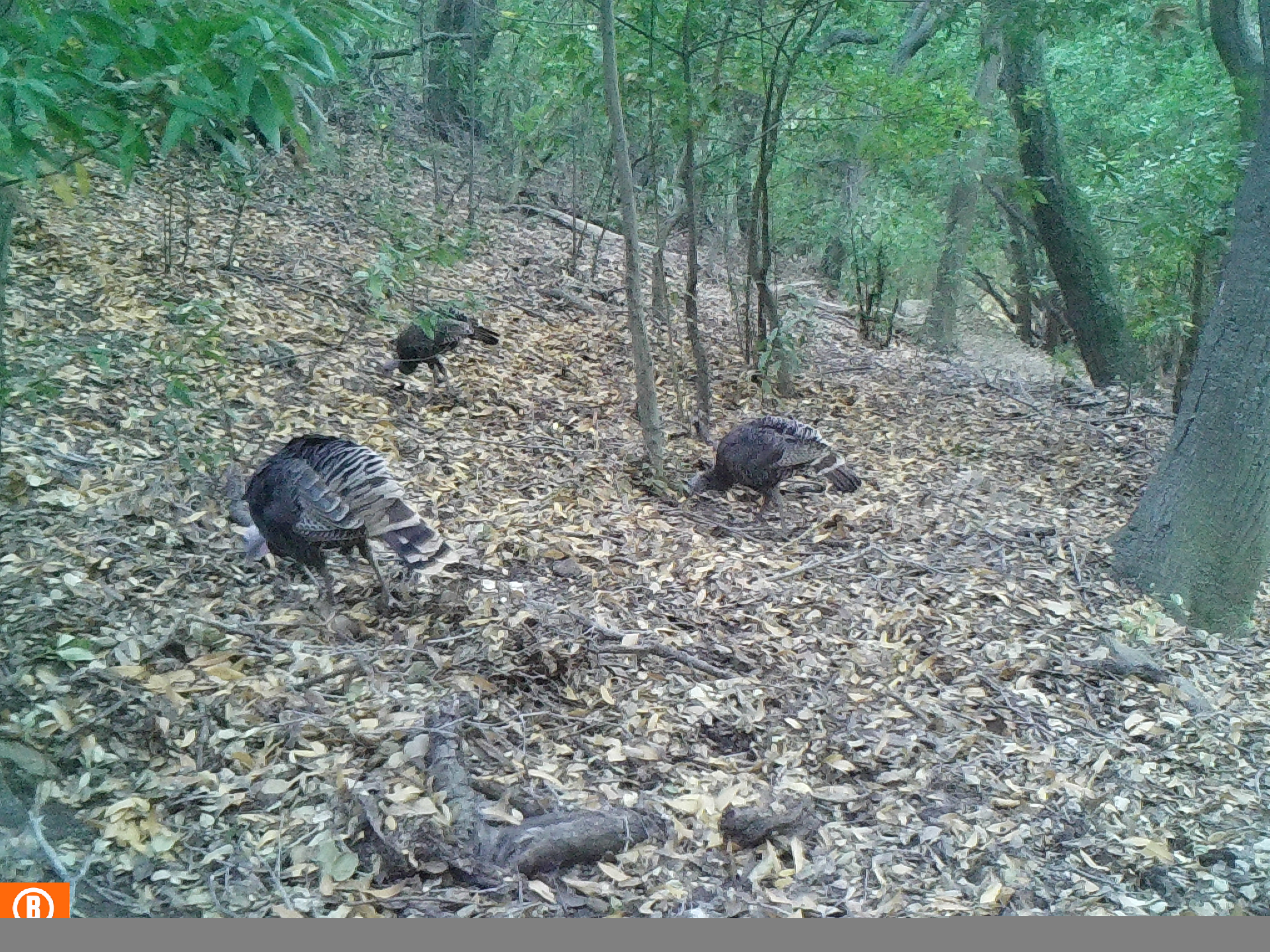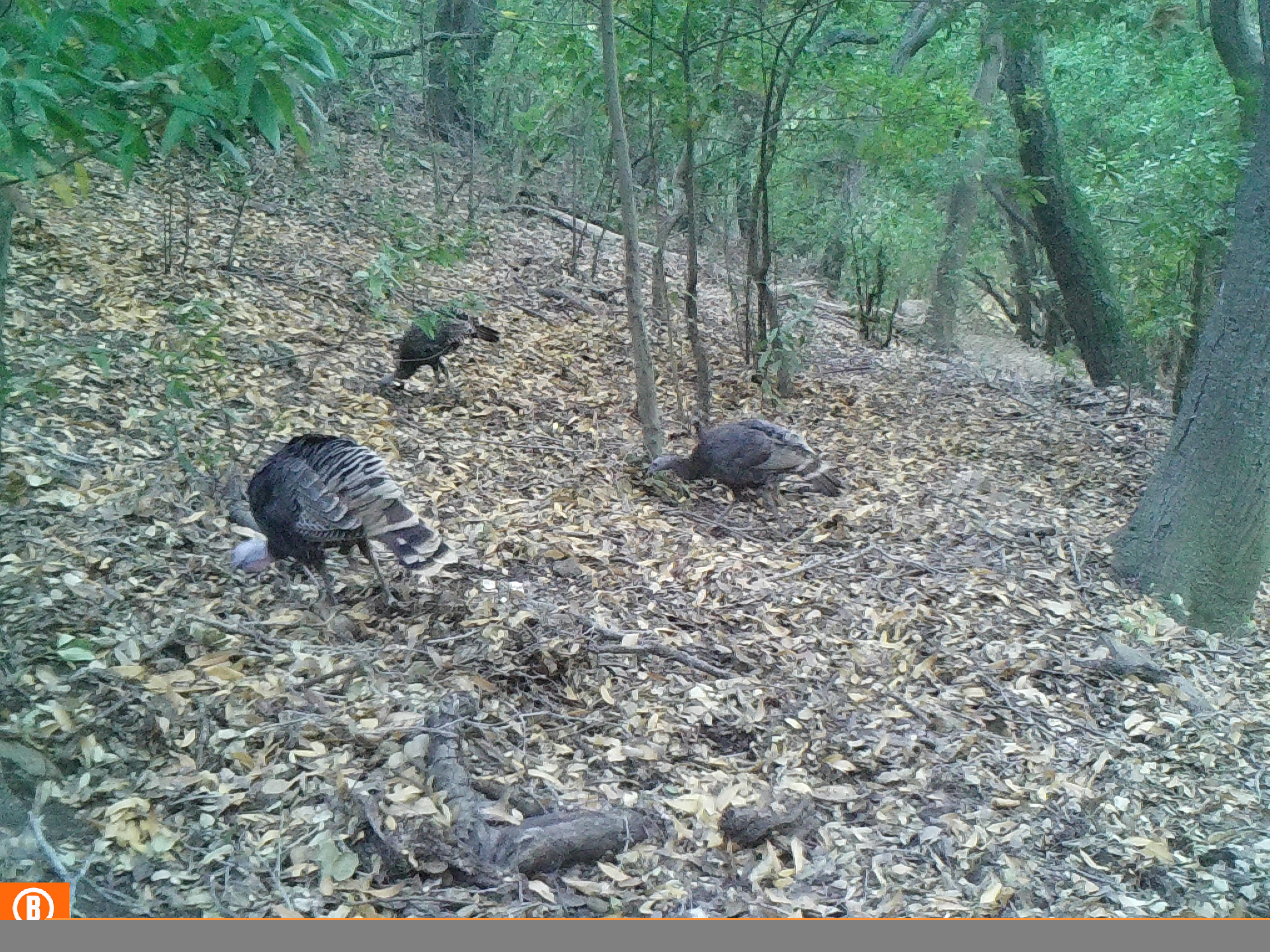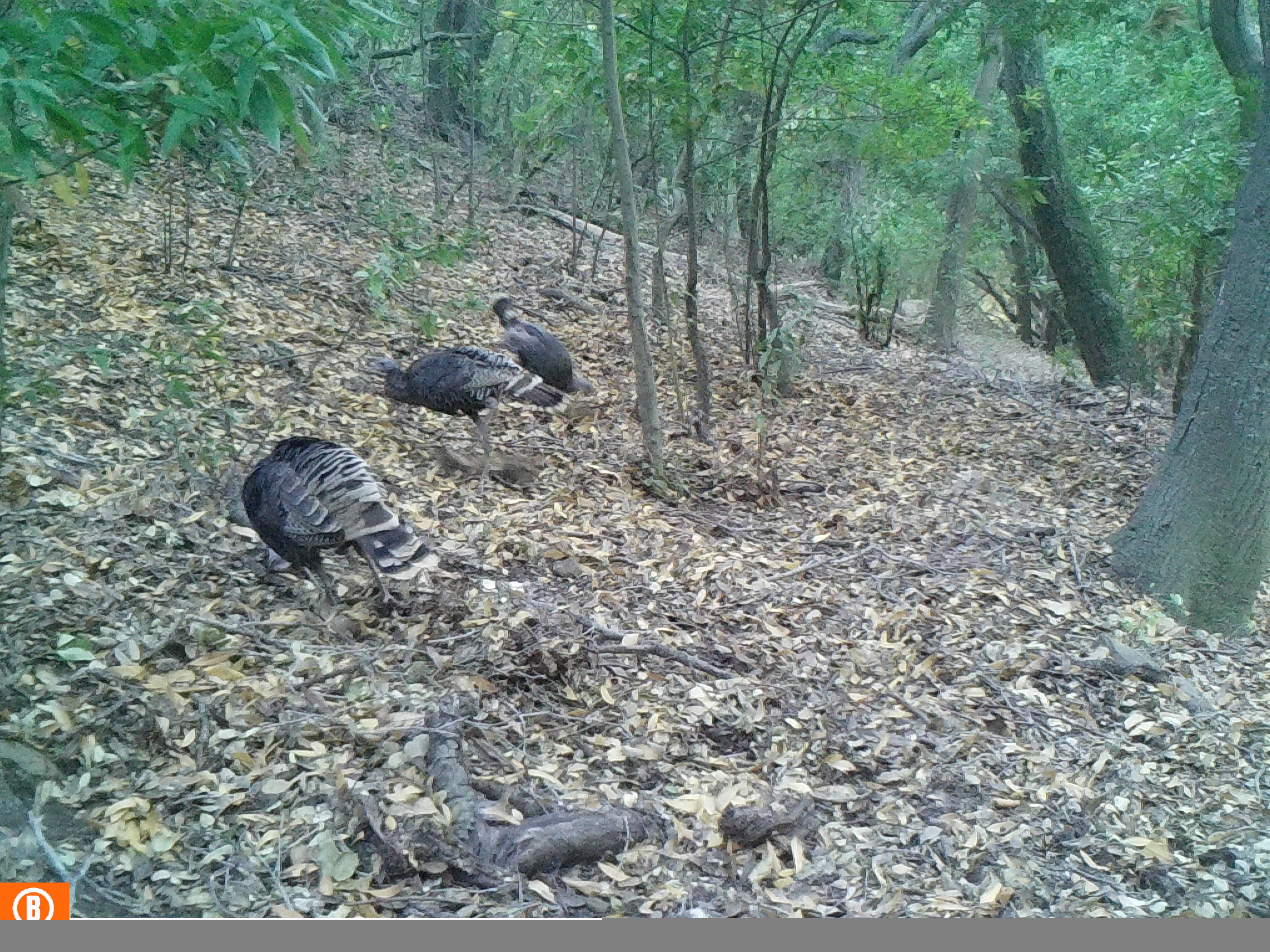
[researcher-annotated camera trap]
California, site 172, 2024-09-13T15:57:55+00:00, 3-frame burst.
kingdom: Animalia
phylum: Chordata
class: Aves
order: Galliformes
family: Phasianidae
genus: Meleagris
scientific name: Meleagris gallopavo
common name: turkey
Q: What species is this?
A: Turkey (Meleagris gallopavo).